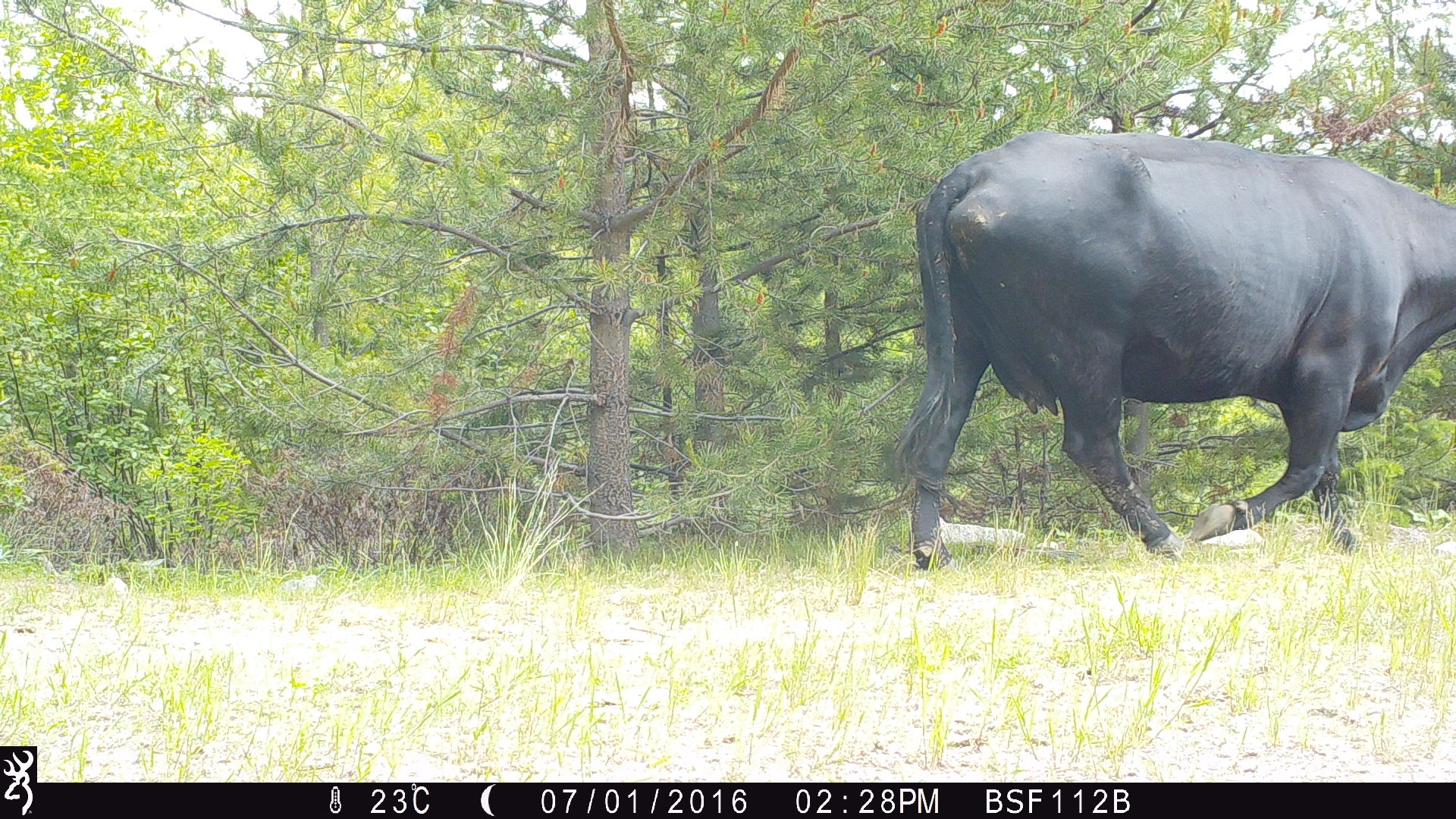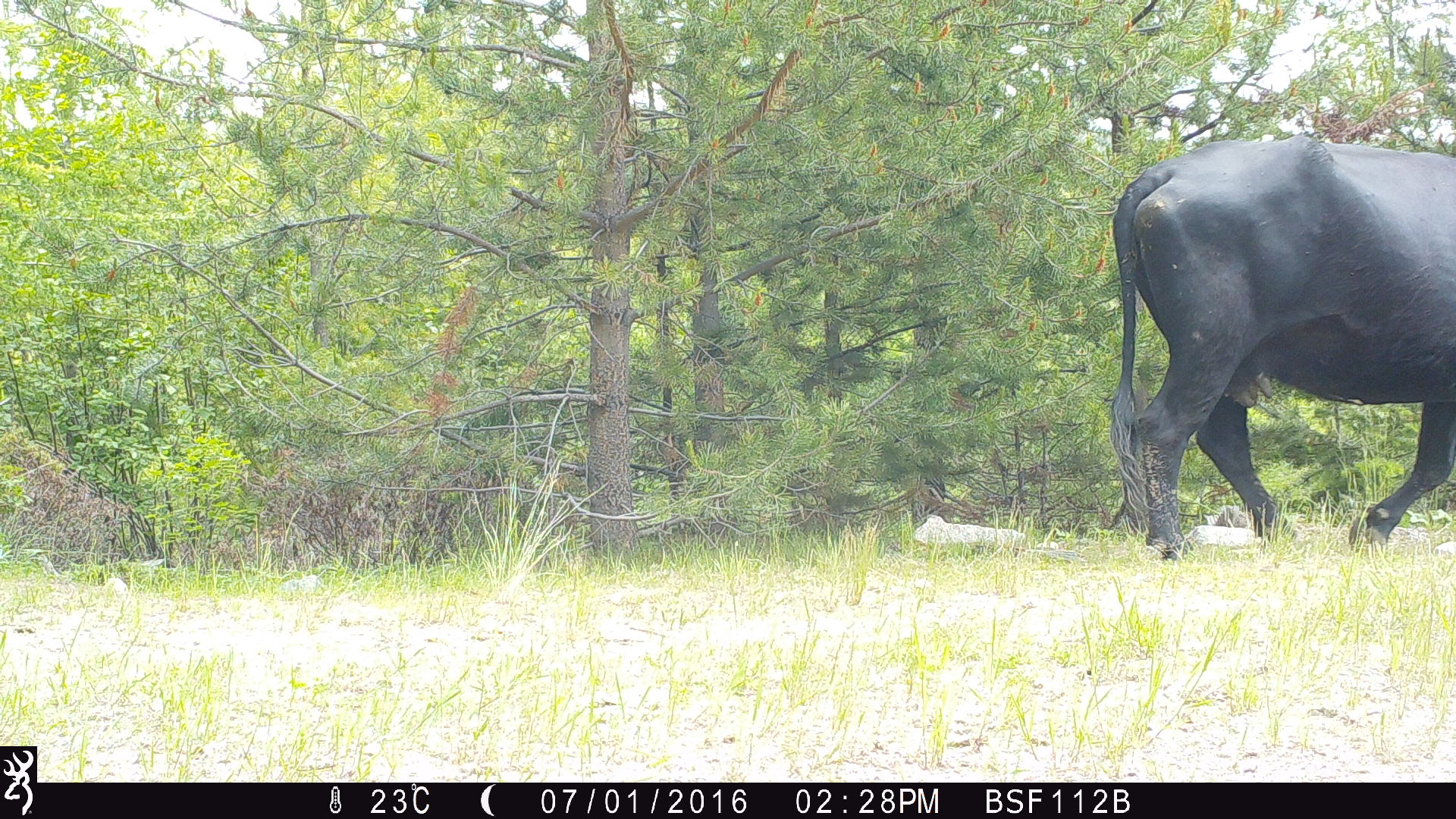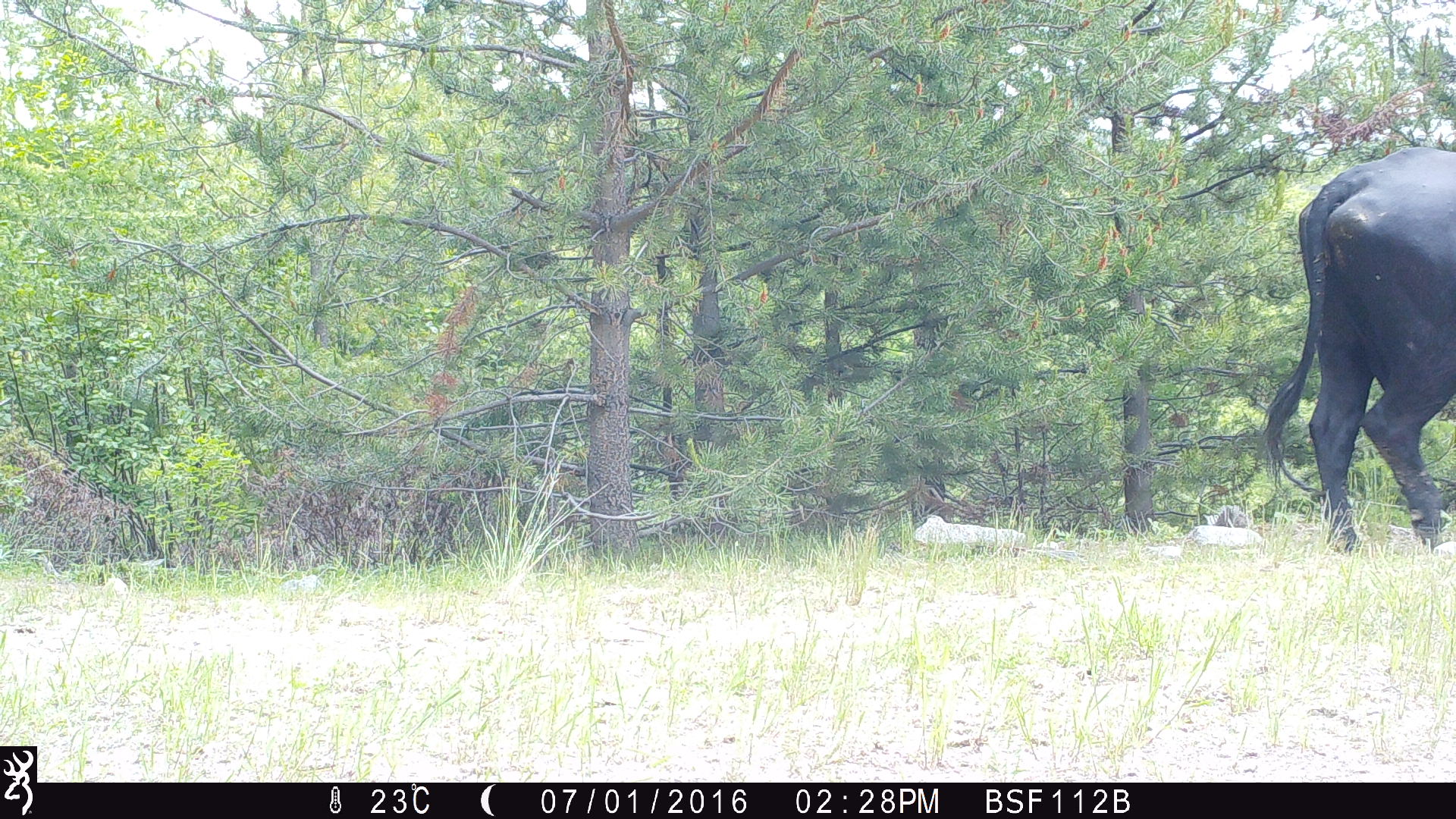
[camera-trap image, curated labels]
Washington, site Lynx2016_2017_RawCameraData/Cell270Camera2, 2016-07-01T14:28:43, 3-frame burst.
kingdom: Animalia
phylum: Chordata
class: Mammalia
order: Artiodactyla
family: Bovidae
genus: Bos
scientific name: Bos taurus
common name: domestic cattle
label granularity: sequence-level